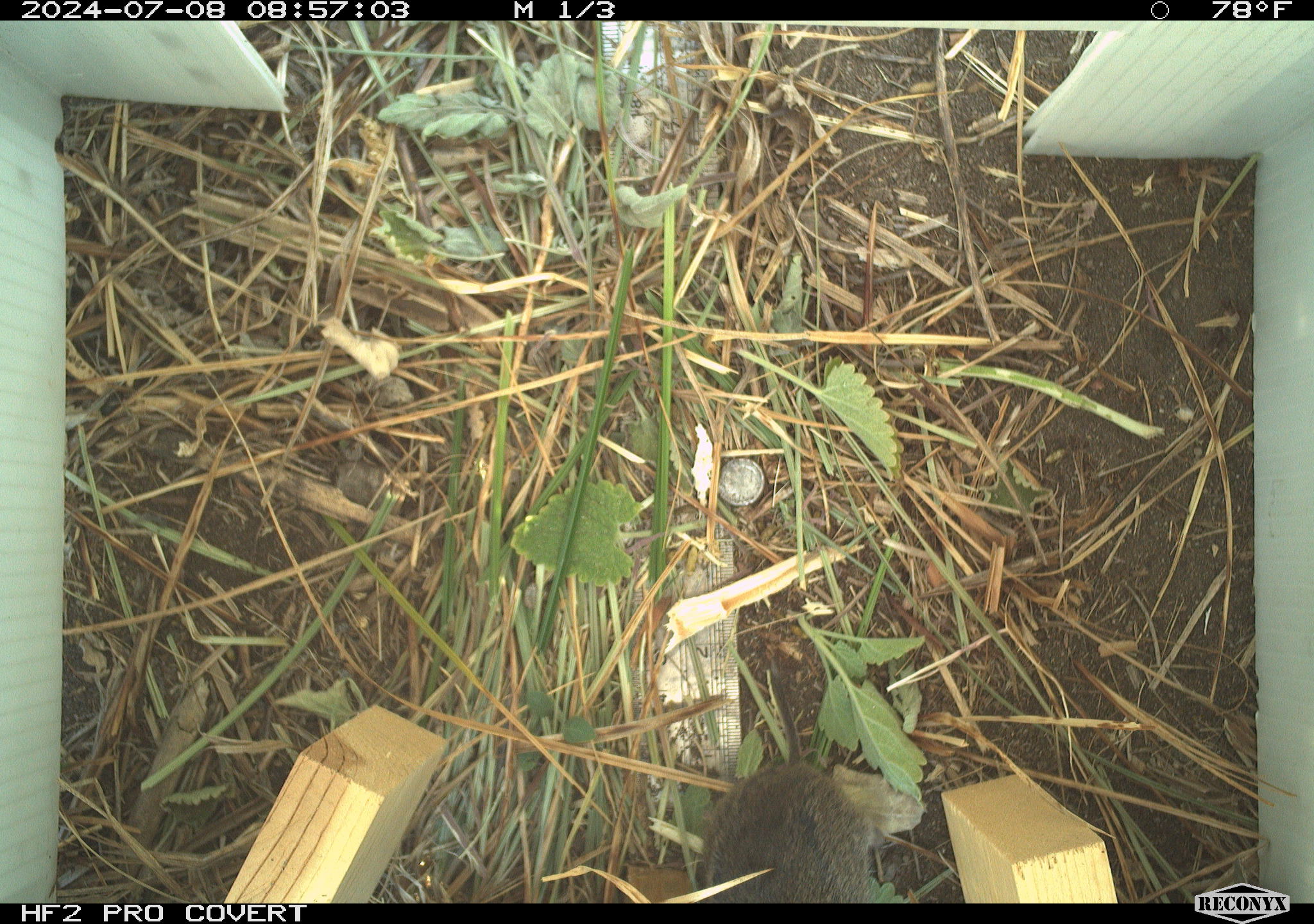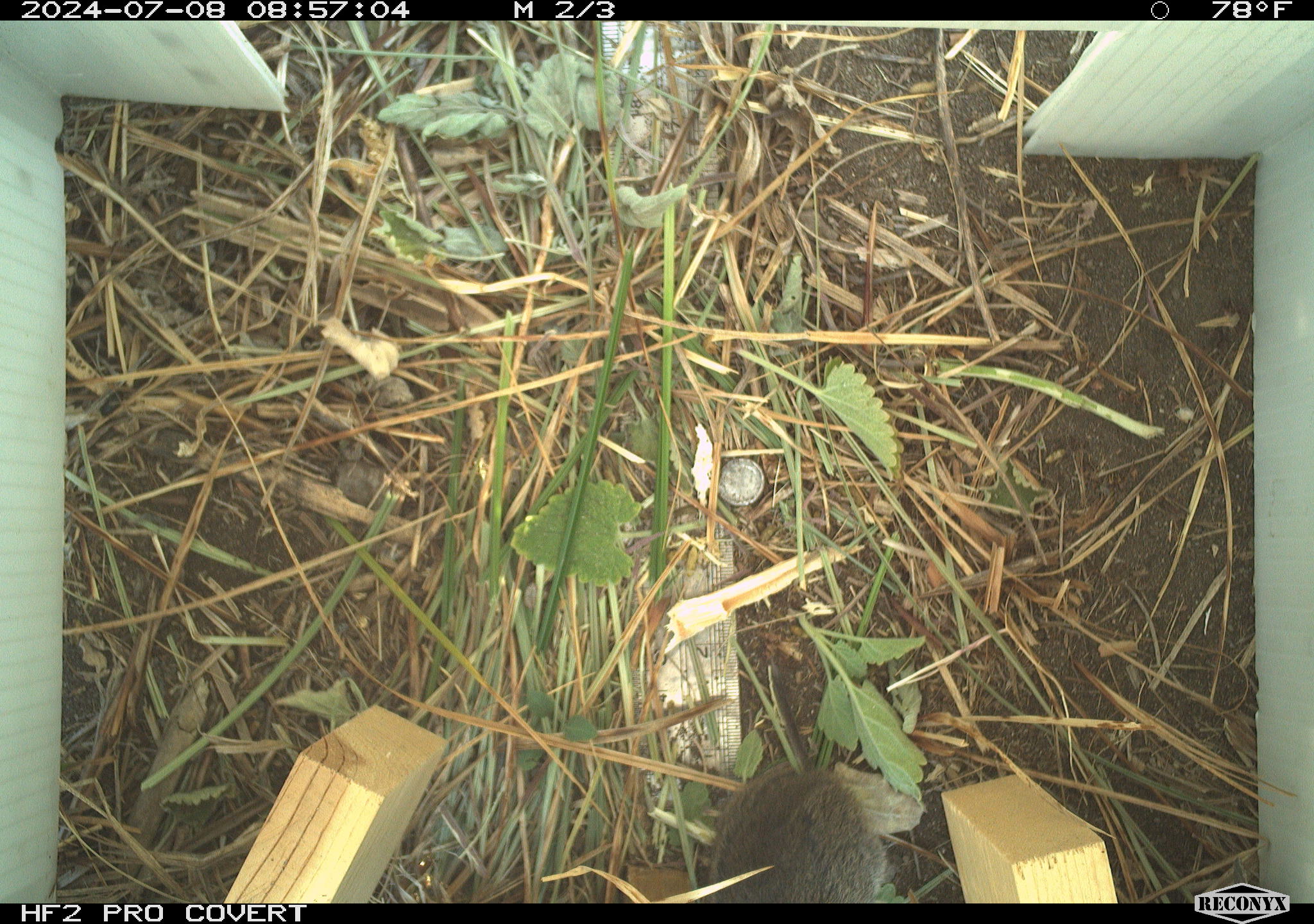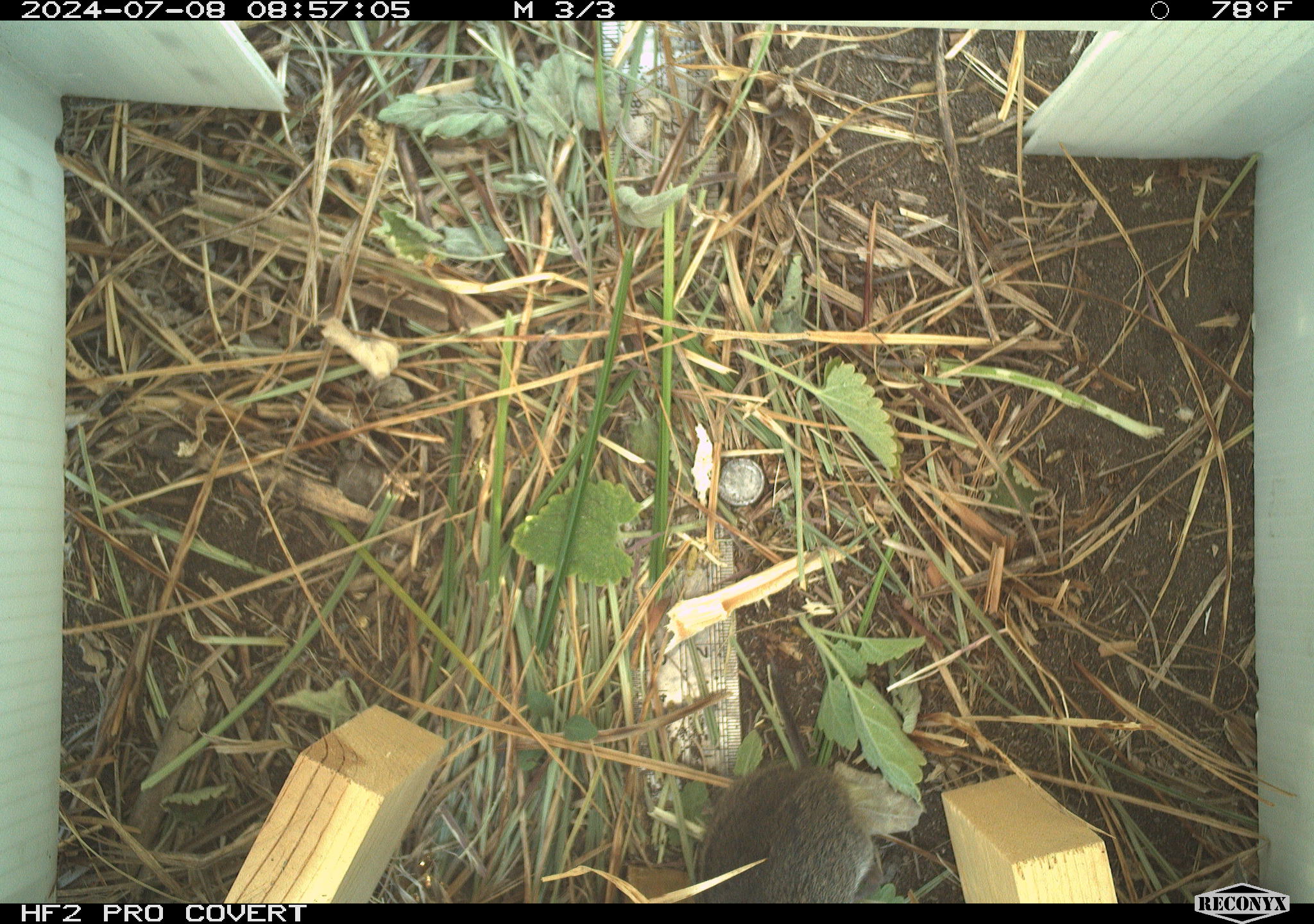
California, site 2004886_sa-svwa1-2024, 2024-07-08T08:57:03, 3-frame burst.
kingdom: Animalia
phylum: Chordata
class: Mammalia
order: Rodentia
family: Cricetidae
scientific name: Arvicolinae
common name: voles, lemmings, and muskrats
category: arvicolinae subfamily